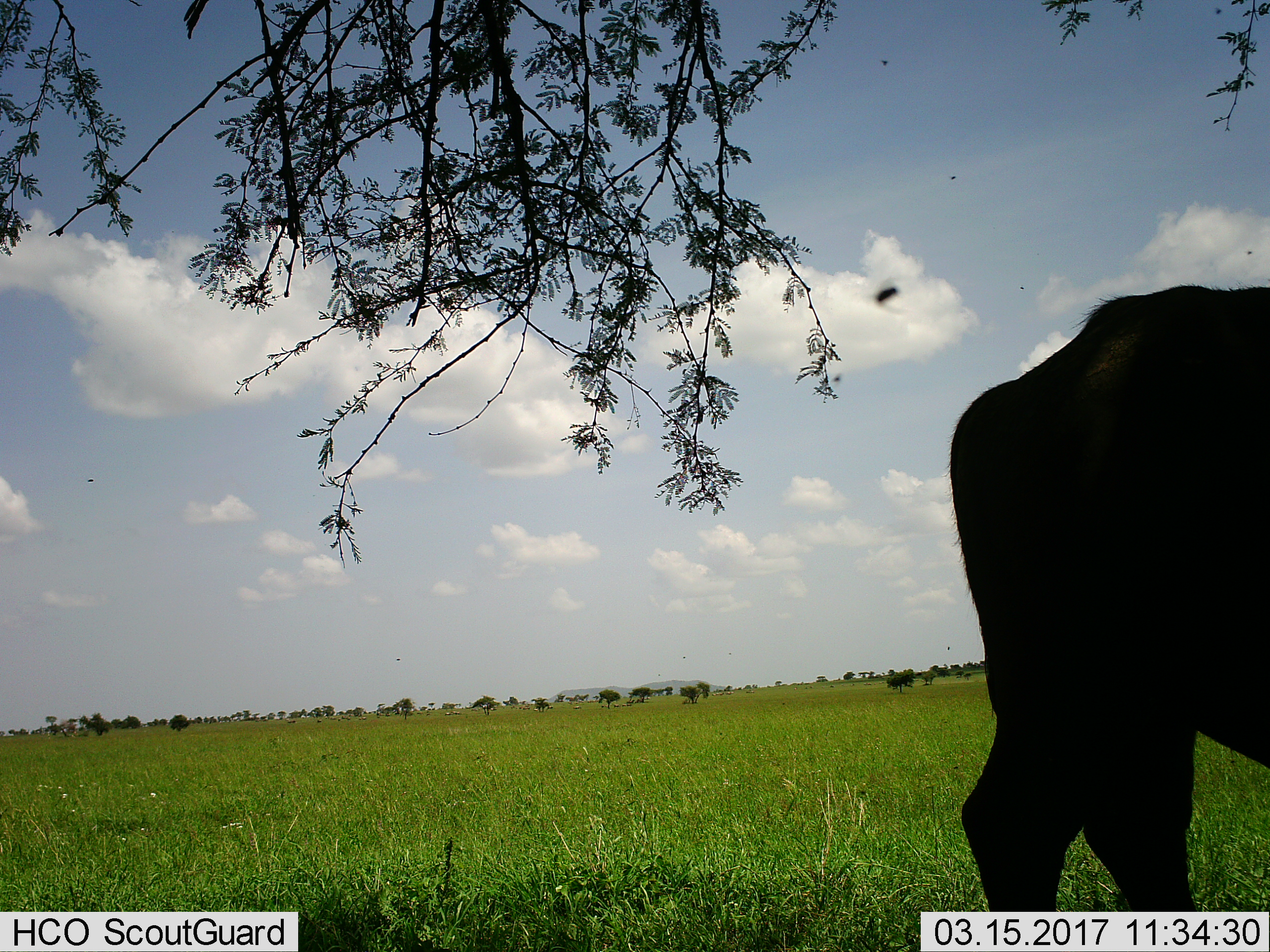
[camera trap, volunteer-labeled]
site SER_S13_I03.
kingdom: Animalia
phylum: Chordata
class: Mammalia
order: Artiodactyla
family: Bovidae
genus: Syncerus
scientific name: Syncerus caffer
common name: african buffalo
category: buffalo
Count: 1.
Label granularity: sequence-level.